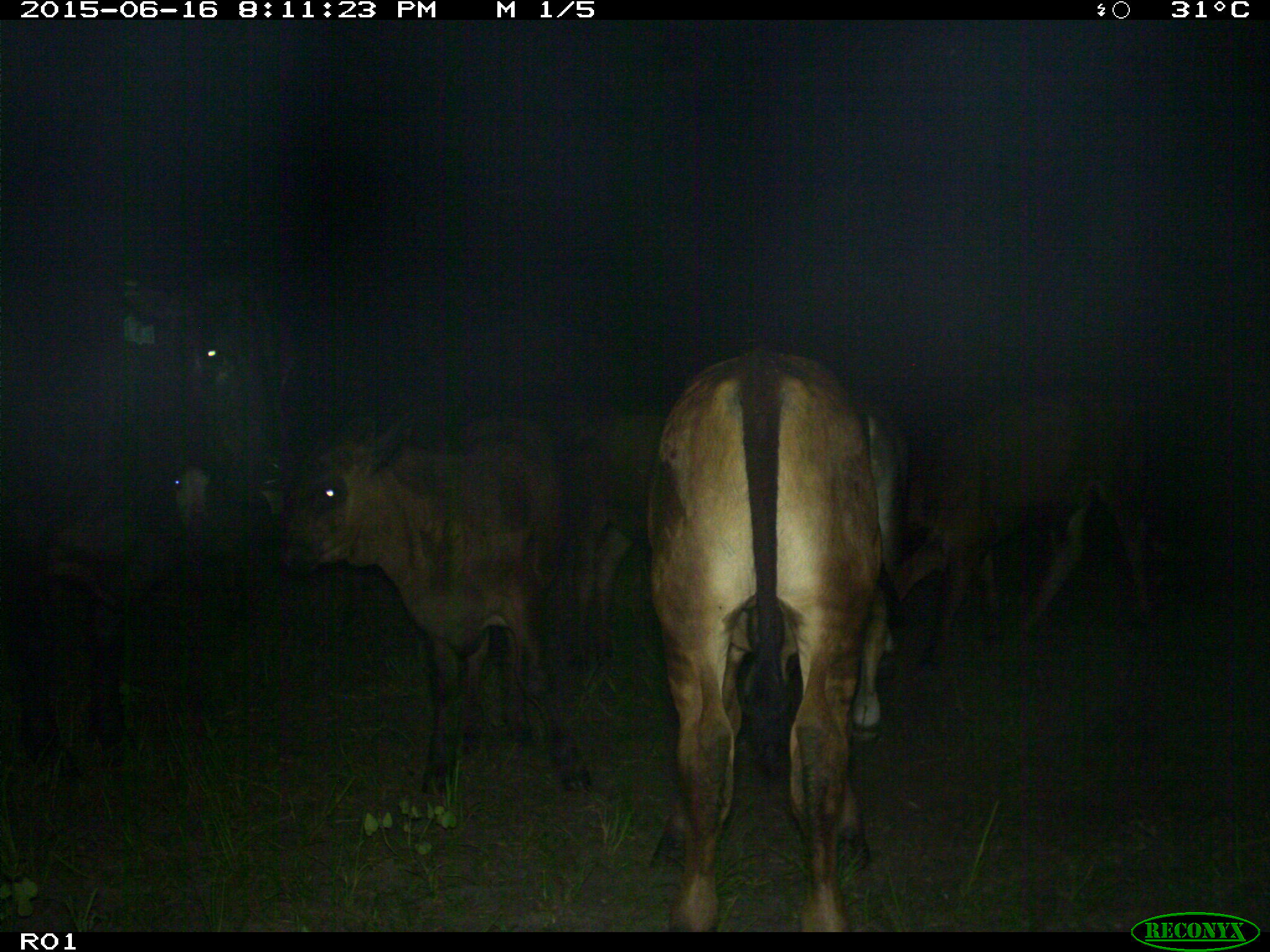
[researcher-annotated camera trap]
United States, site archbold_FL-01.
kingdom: Animalia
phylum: Chordata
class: Mammalia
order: Artiodactyla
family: Bovidae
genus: Bos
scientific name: Bos taurus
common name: domestic cow